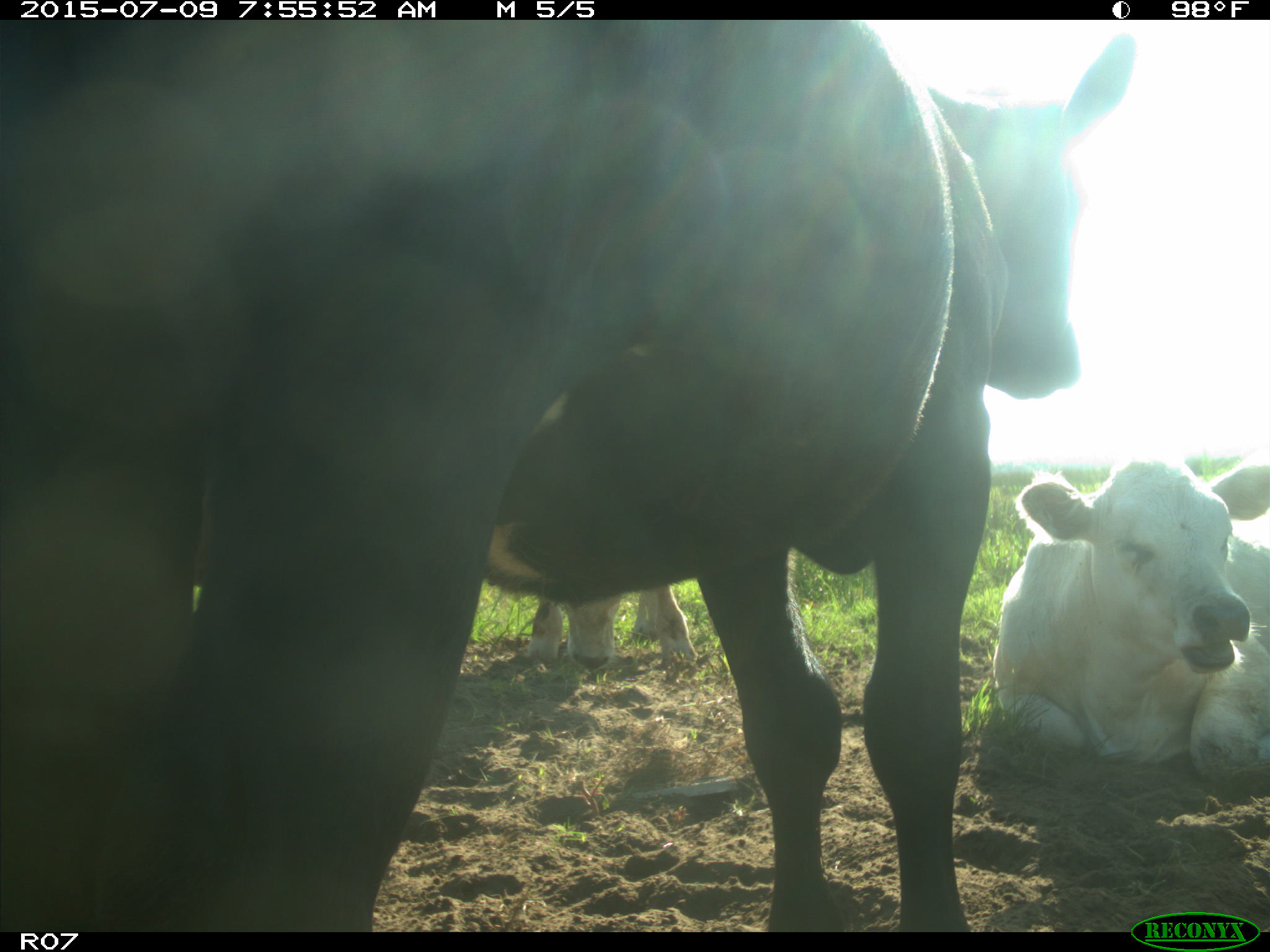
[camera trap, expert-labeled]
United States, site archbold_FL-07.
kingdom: Animalia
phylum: Chordata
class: Mammalia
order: Artiodactyla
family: Bovidae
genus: Bos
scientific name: Bos taurus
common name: domestic cow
Bos taurus (domestic cow).